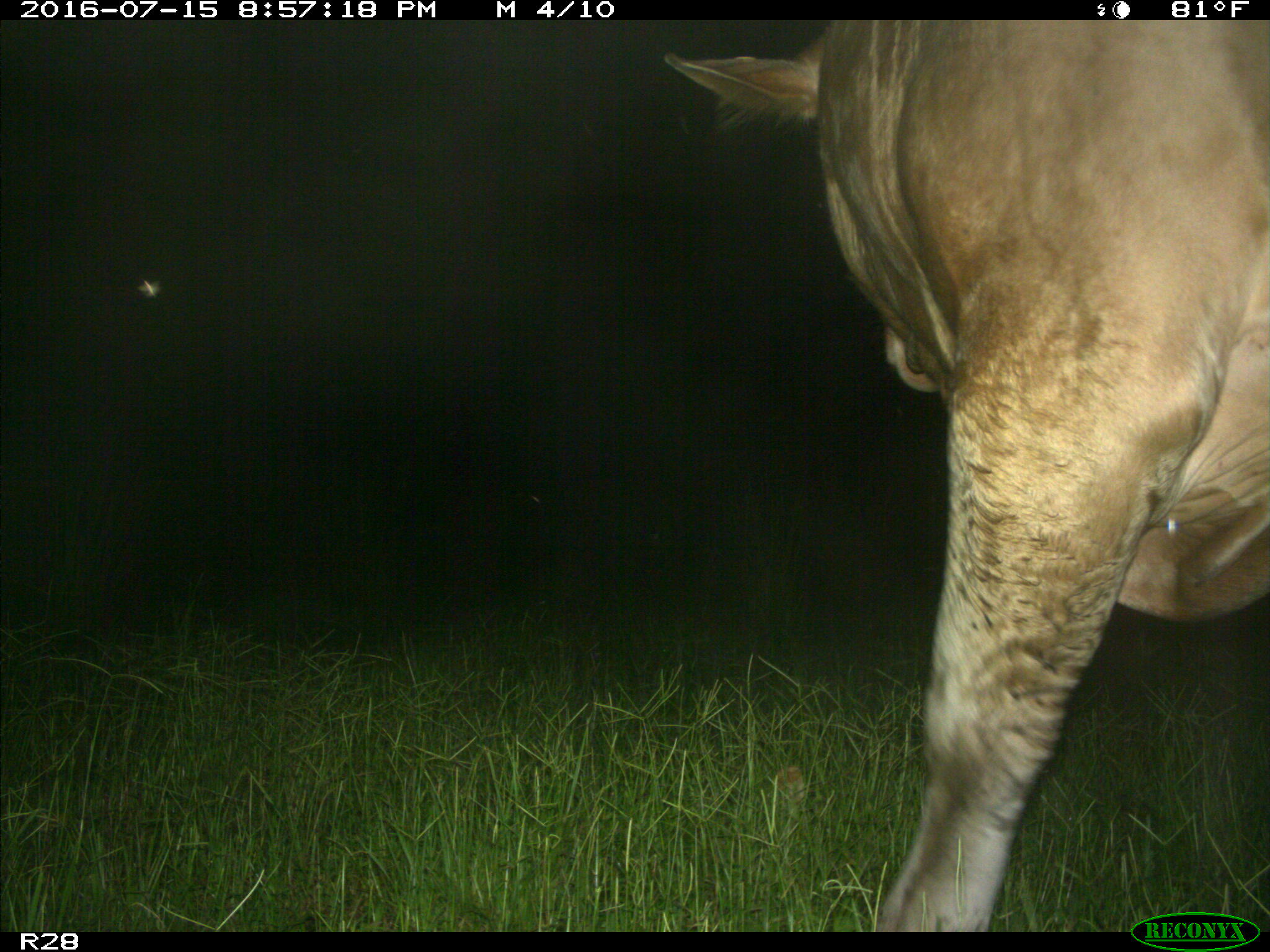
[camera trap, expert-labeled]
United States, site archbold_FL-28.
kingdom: Animalia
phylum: Chordata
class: Mammalia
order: Artiodactyla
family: Bovidae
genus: Bos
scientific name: Bos taurus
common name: domestic cow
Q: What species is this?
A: Bos taurus (domestic cow).